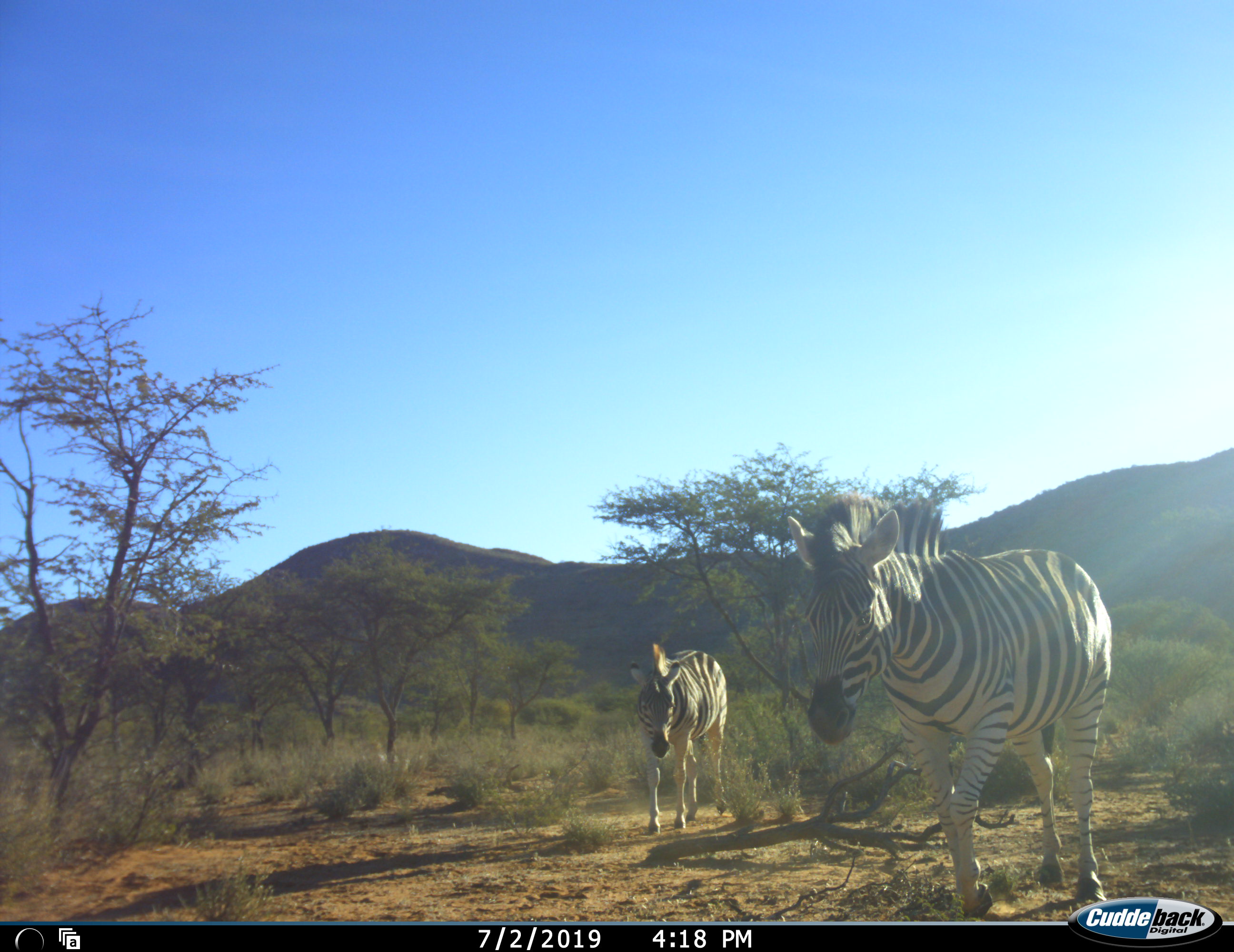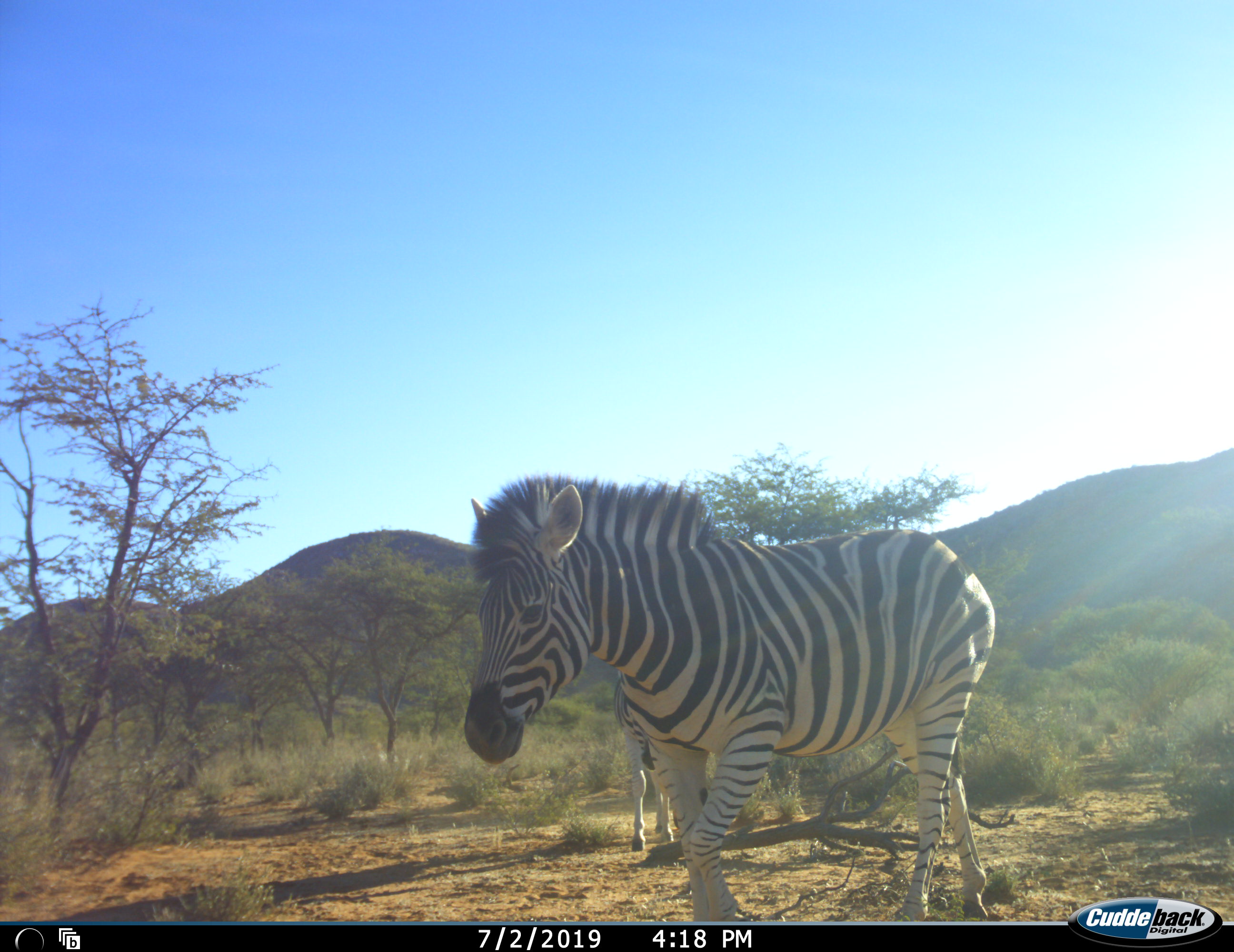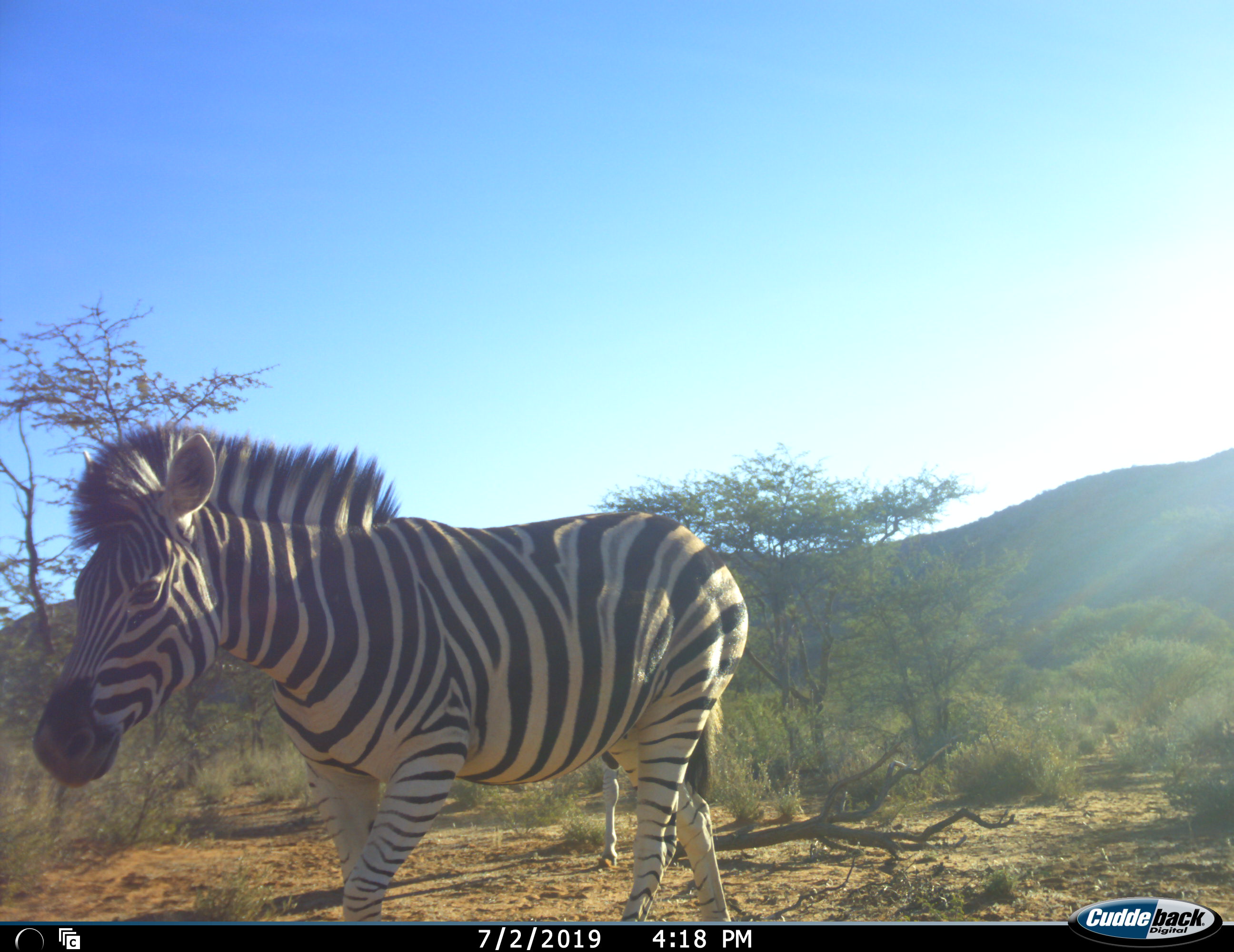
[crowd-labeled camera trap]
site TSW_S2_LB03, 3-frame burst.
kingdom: Animalia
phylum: Chordata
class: Mammalia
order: Perissodactyla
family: Equidae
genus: Equus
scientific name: Equus quagga burchellii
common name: burchell's zebra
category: zebraburchells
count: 2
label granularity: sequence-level